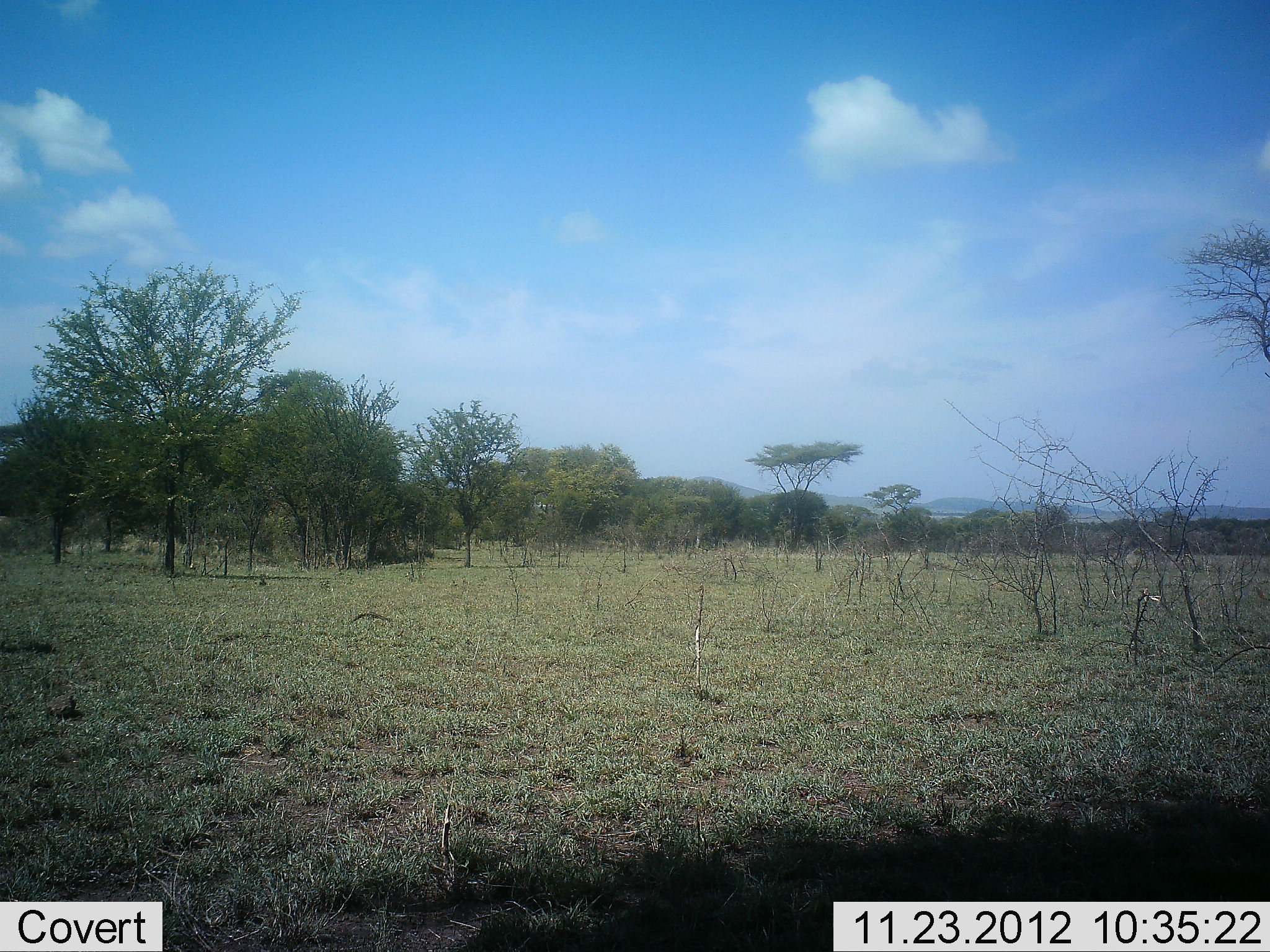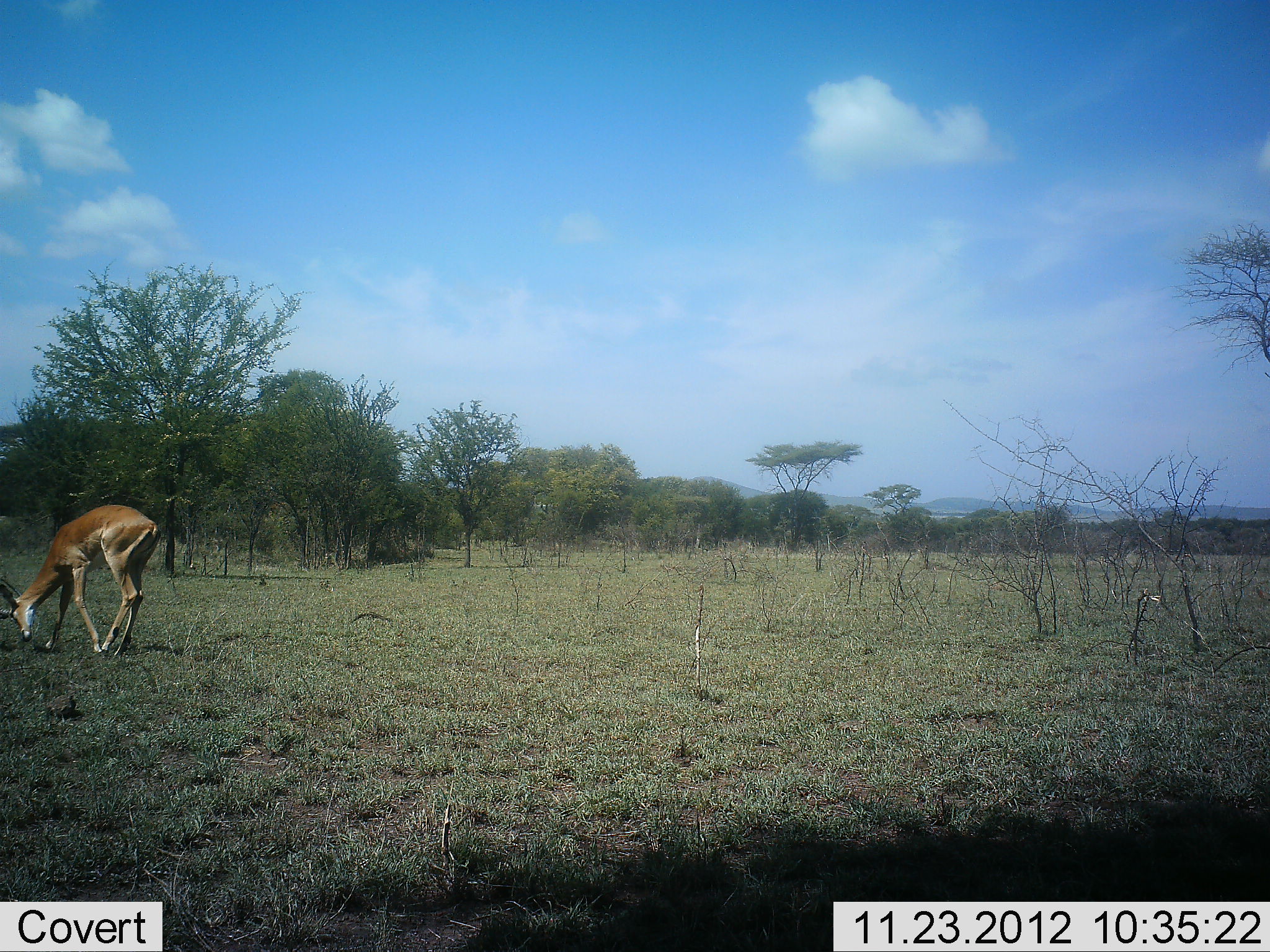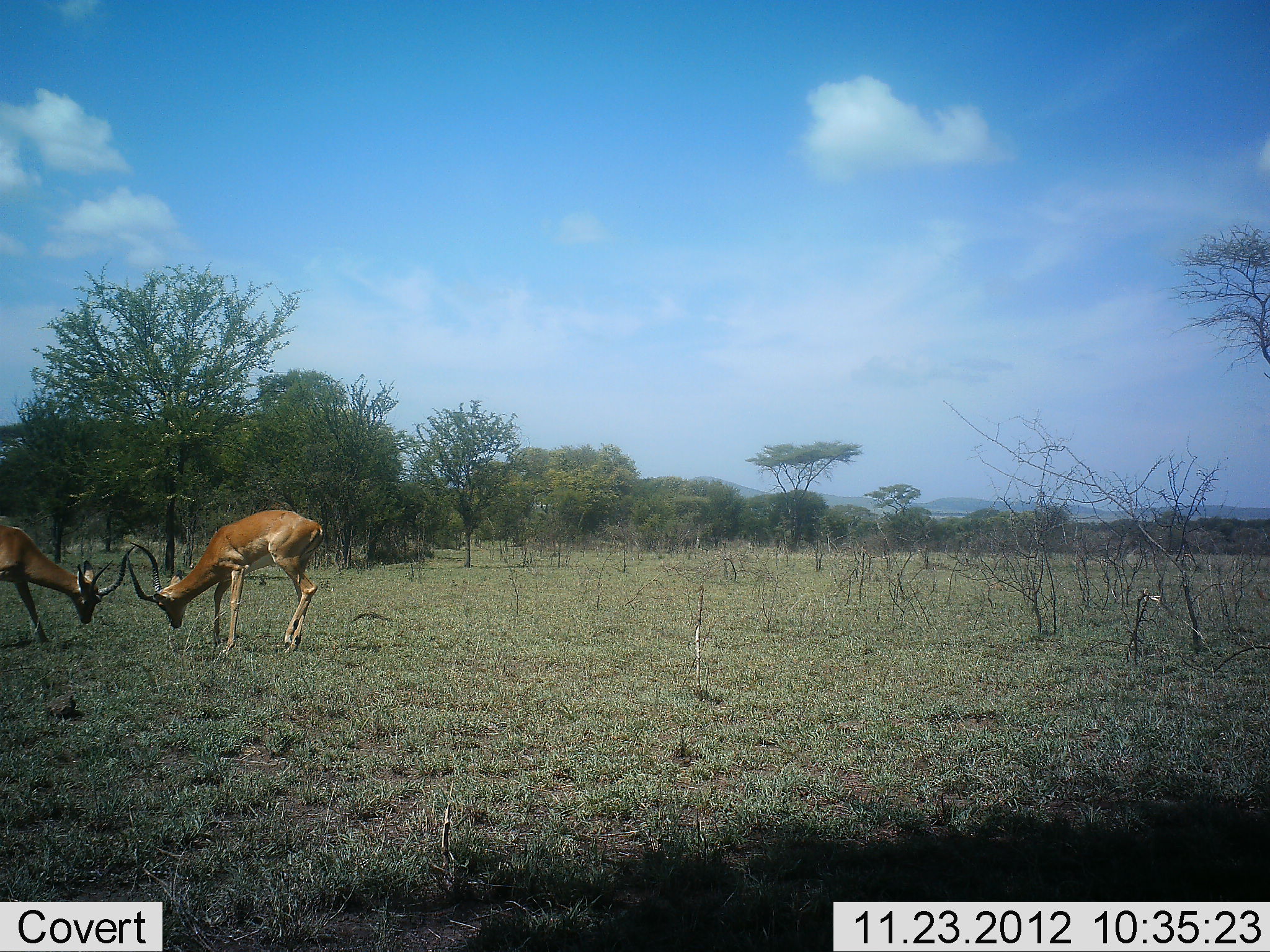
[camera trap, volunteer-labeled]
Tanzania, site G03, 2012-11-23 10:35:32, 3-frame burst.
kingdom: Animalia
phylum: Chordata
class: Mammalia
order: Artiodactyla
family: Bovidae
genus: Aepyceros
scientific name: Aepyceros melampus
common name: impala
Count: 2.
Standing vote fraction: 19%.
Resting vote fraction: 0%.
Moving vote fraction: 6%.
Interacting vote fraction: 94%.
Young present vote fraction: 0%.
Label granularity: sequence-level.